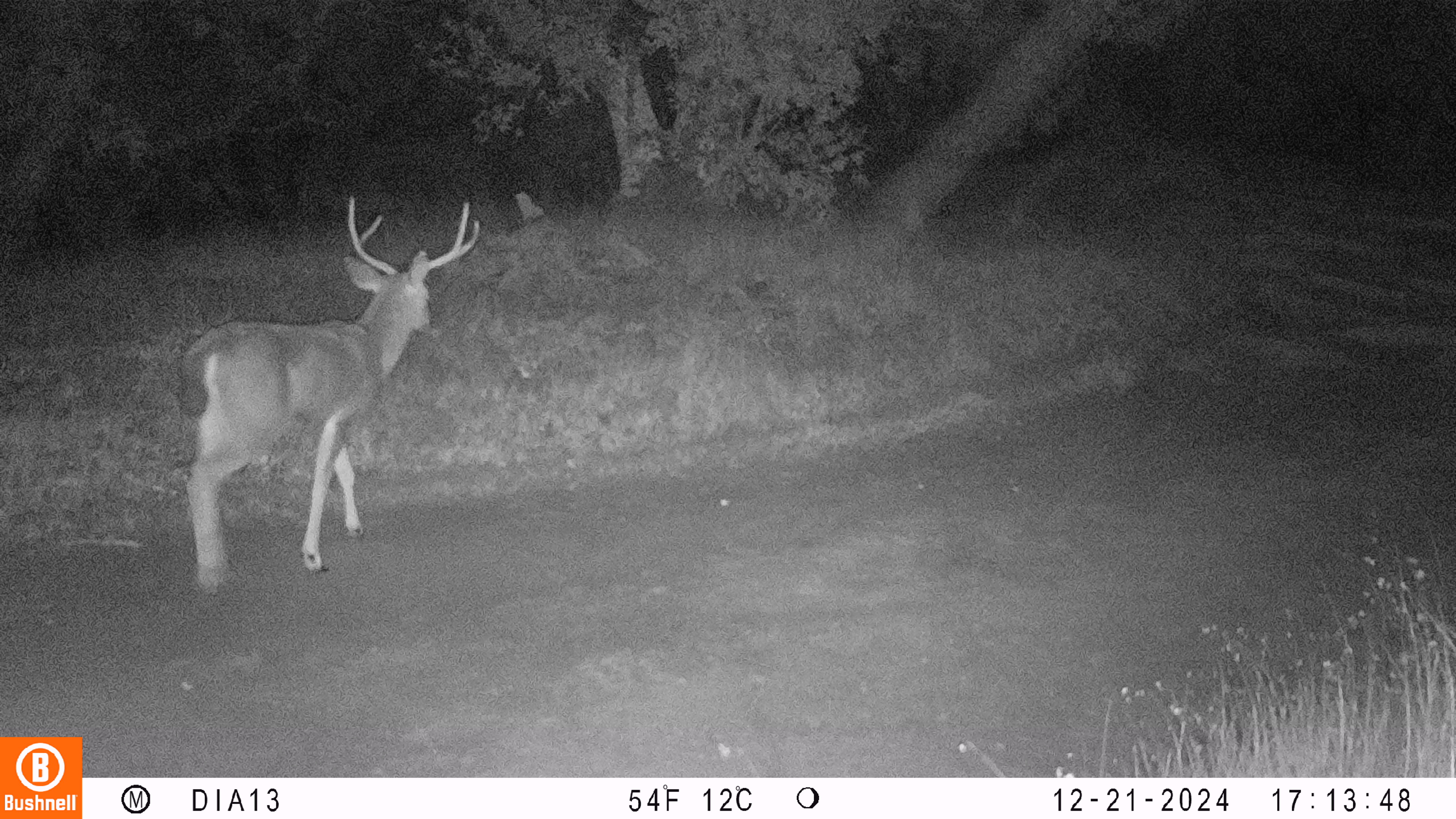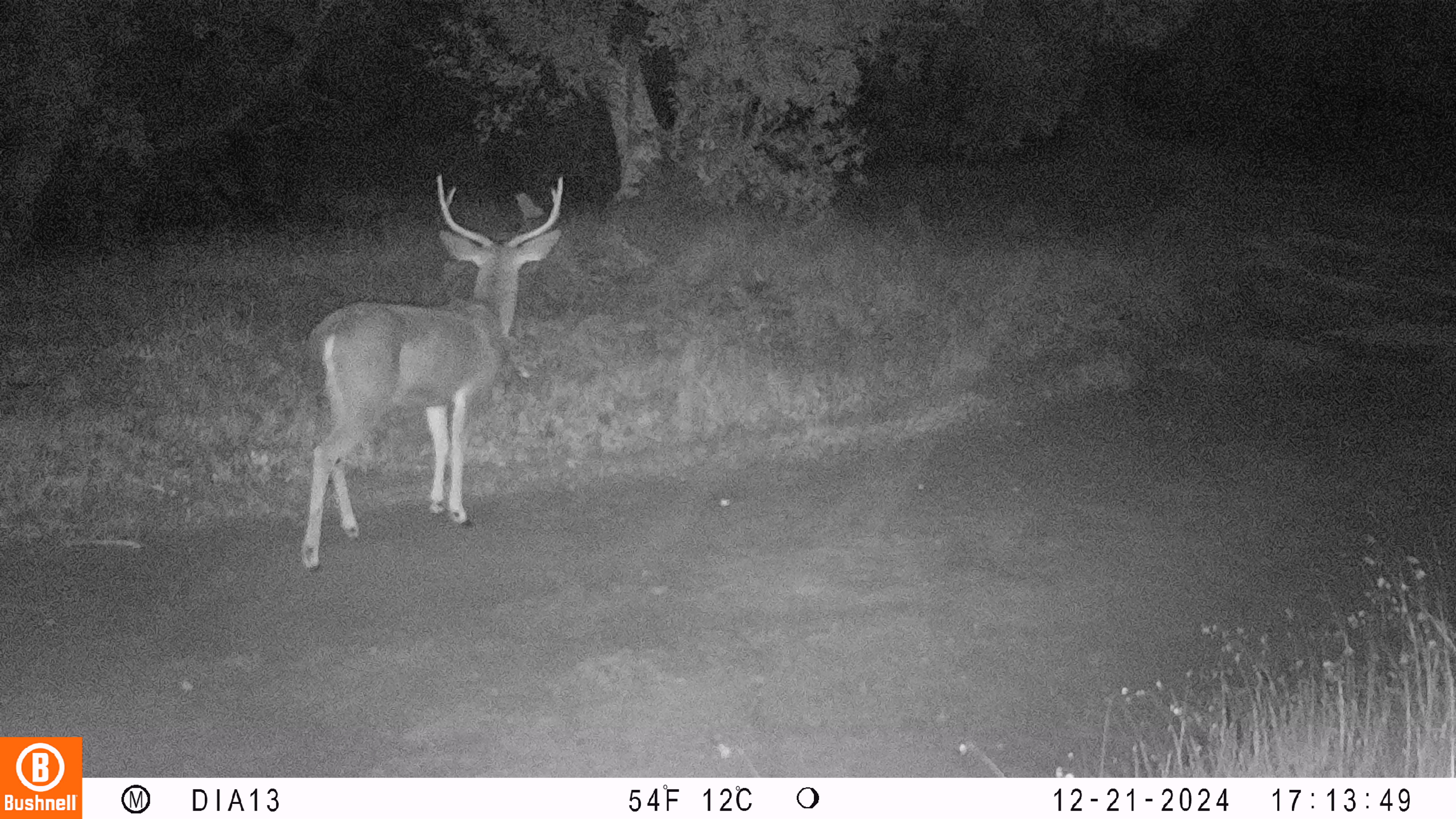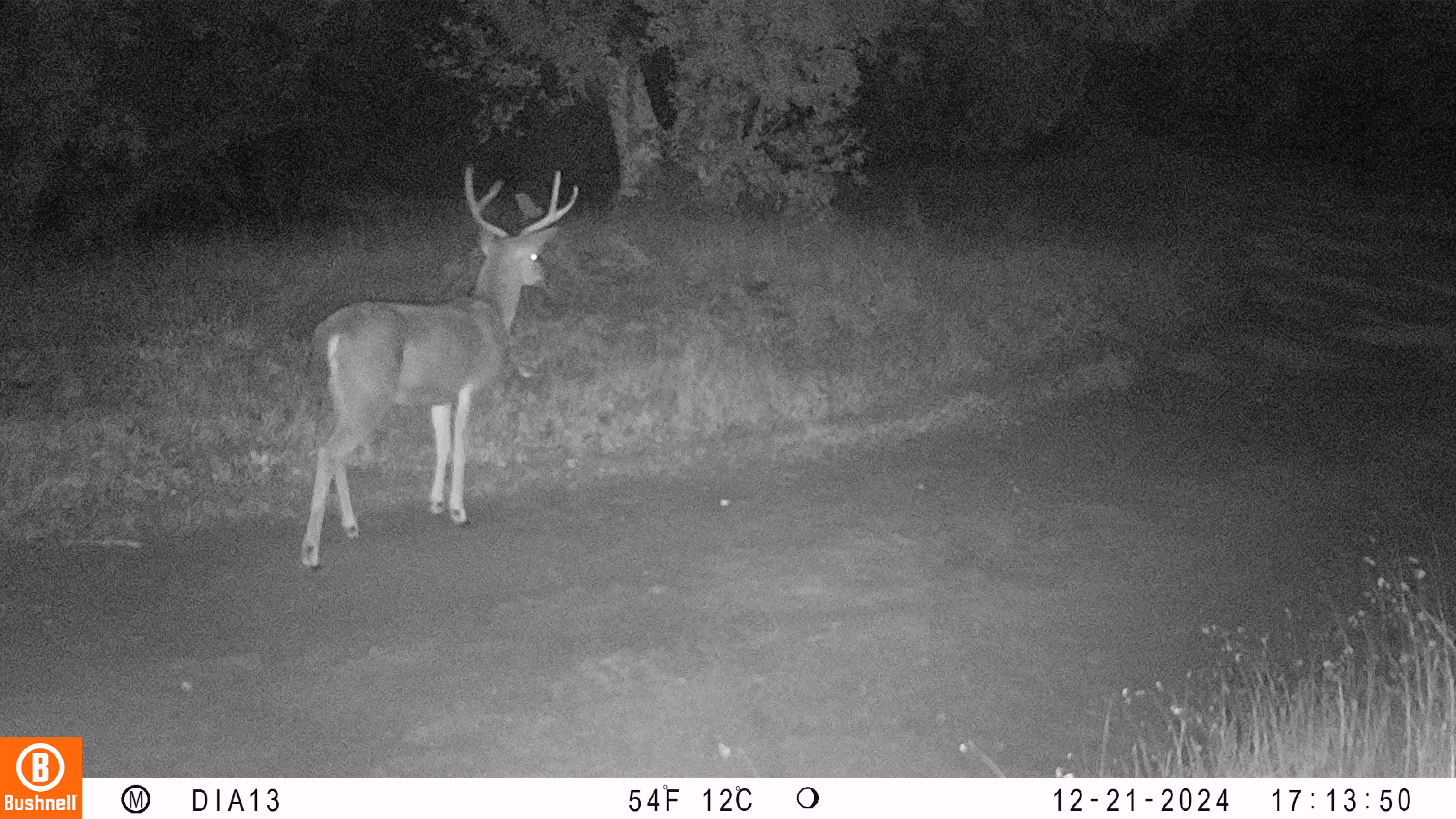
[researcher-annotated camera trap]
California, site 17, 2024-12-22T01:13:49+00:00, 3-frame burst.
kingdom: Animalia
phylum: Chordata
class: Mammalia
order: Artiodactyla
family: Cervidae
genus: Odocoileus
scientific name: Odocoileus hemionus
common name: mule deer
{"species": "mule deer (Odocoileus hemionus)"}